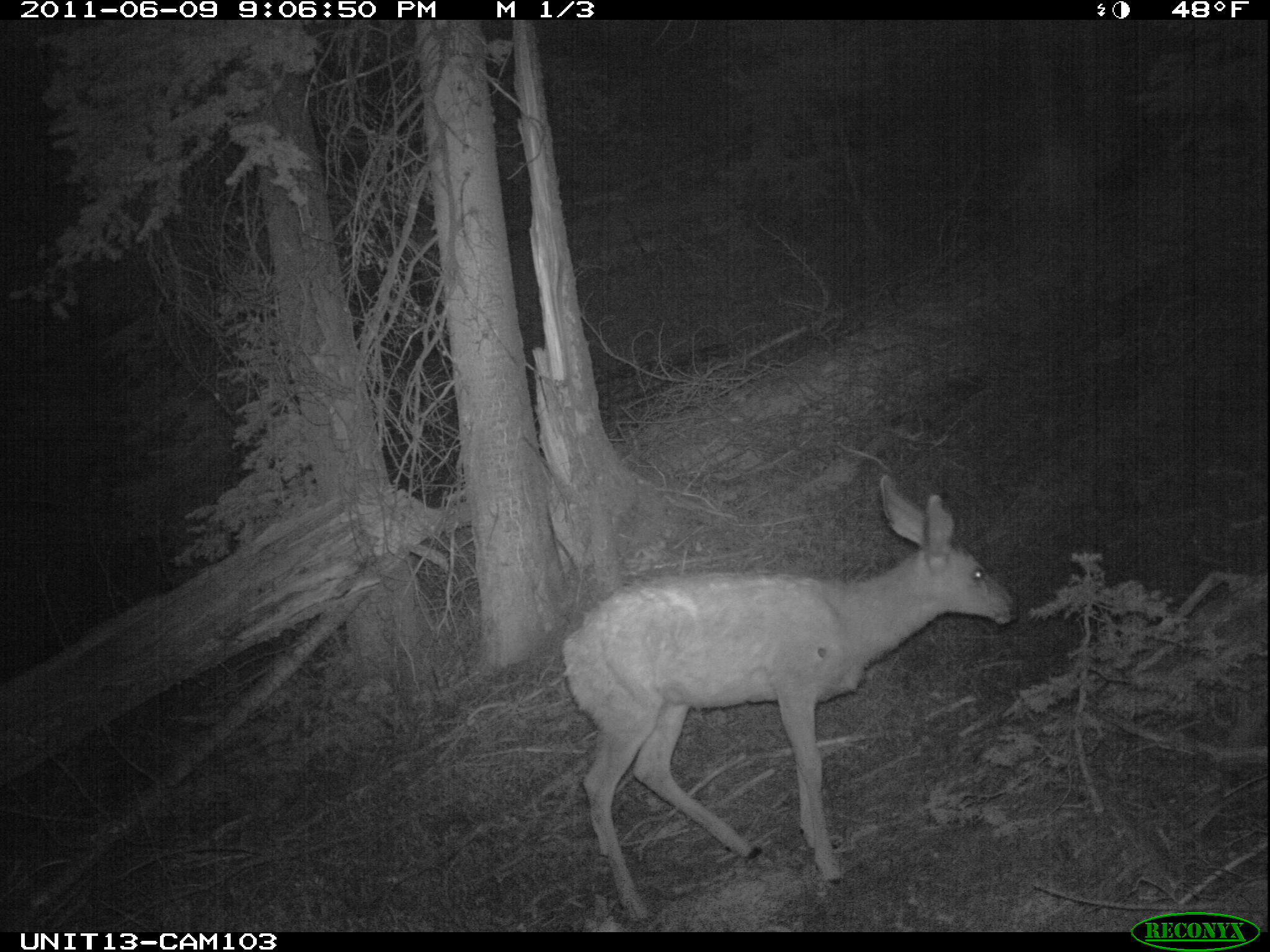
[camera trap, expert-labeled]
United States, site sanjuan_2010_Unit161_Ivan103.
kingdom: Animalia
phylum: Chordata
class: Mammalia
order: Artiodactyla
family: Cervidae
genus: Odocoileus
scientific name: Odocoileus hemionus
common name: mule deer